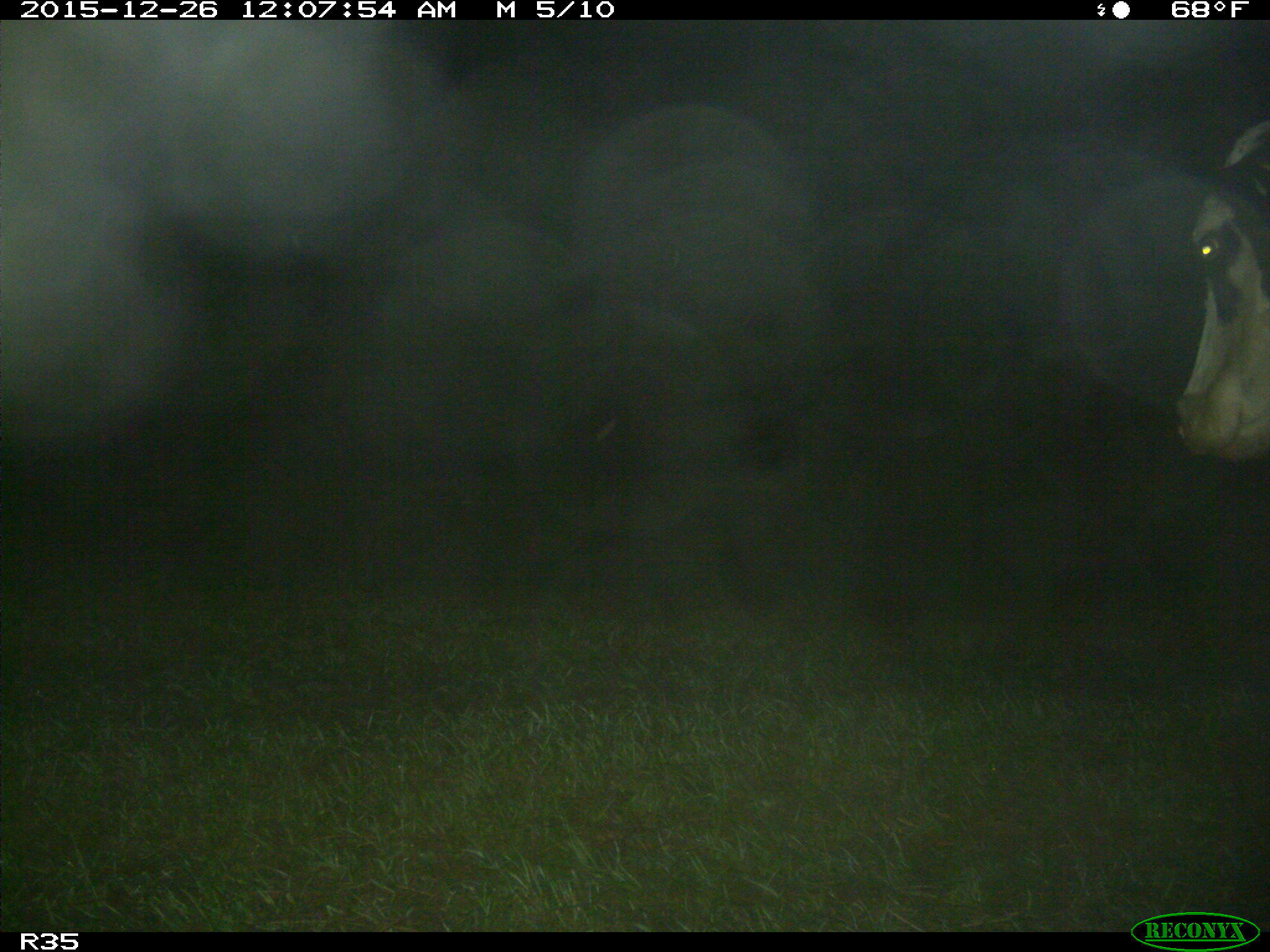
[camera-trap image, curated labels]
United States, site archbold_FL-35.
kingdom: Animalia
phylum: Chordata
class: Mammalia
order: Artiodactyla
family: Bovidae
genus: Bos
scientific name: Bos taurus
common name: domestic cow